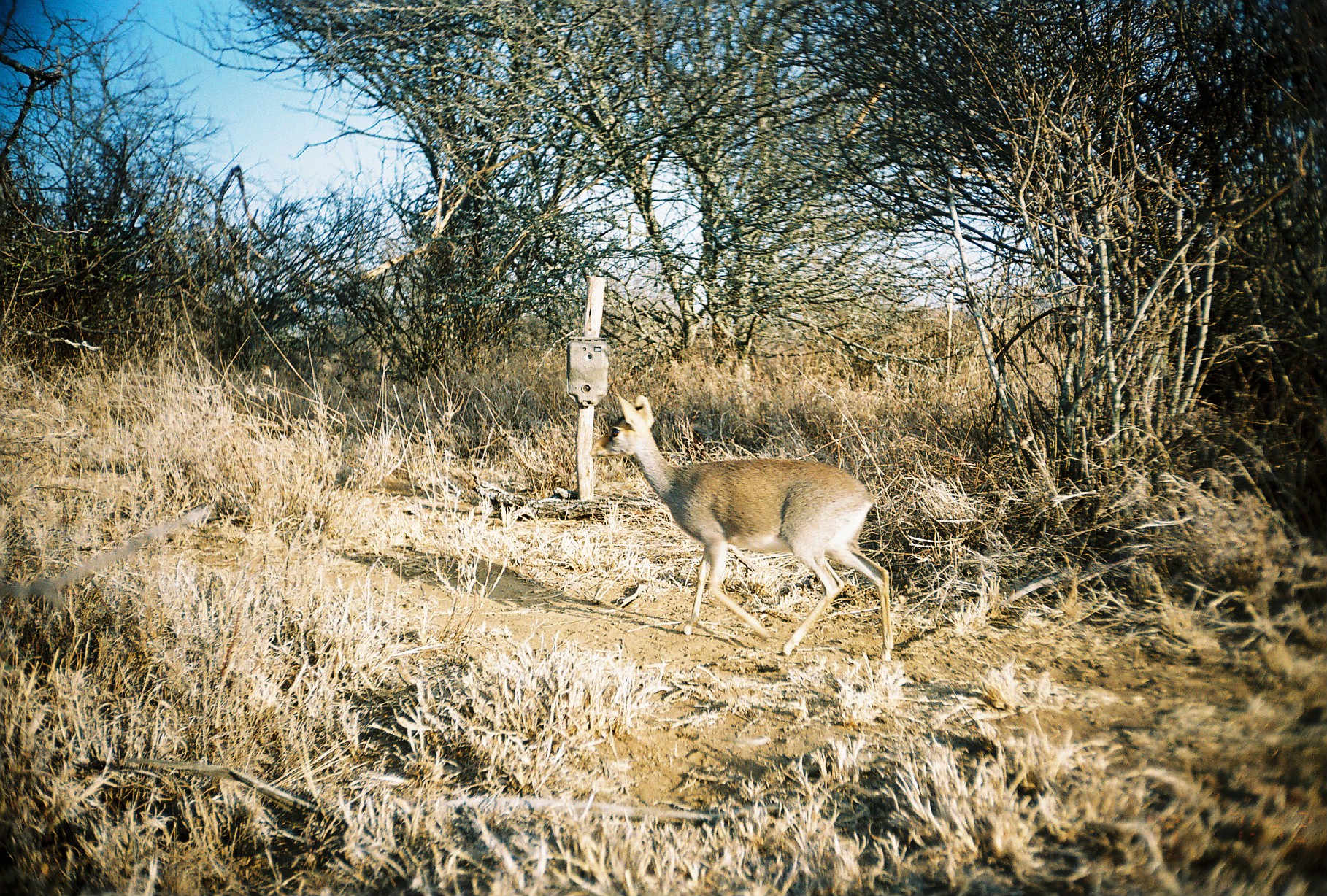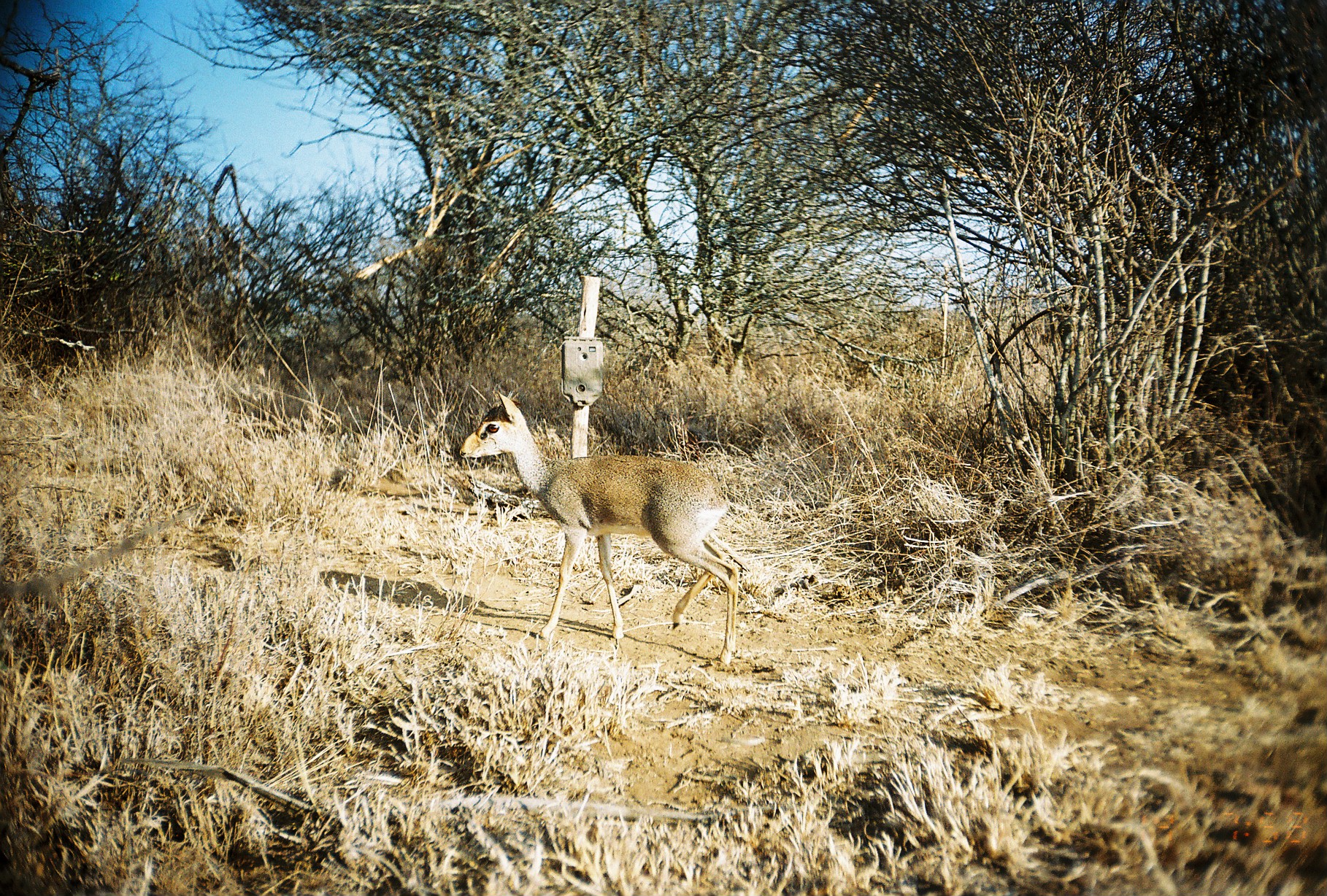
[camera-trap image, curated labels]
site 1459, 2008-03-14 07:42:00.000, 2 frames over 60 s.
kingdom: Animalia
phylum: Chordata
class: Mammalia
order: Artiodactyla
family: Bovidae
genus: Madoqua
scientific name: Madoqua guentheri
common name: günther's dik-dik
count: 1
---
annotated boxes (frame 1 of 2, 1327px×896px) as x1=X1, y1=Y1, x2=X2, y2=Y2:
madoqua guentheri: x1=589, y1=393, x2=895, y2=663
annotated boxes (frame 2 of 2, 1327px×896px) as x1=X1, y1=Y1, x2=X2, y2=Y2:
madoqua guentheri: x1=460, y1=389, x2=740, y2=667